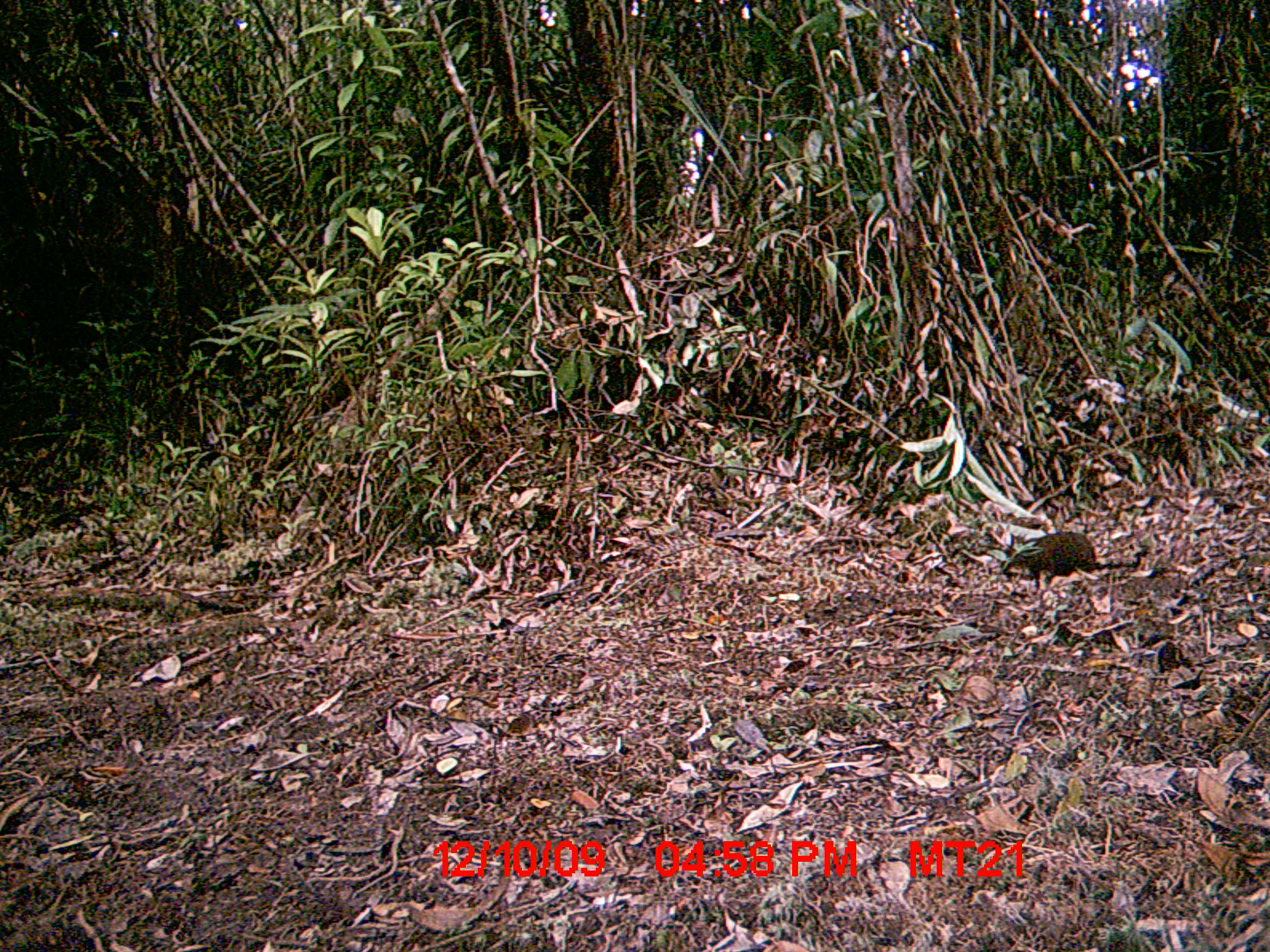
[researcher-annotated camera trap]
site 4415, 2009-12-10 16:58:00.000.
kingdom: Animalia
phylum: Chordata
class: Mammalia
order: Rodentia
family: Nesomyidae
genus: Hypogeomys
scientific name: Hypogeomys antimena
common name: malagasy giant rat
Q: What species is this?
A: Hypogeomys antimena (malagasy giant rat).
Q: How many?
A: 1.